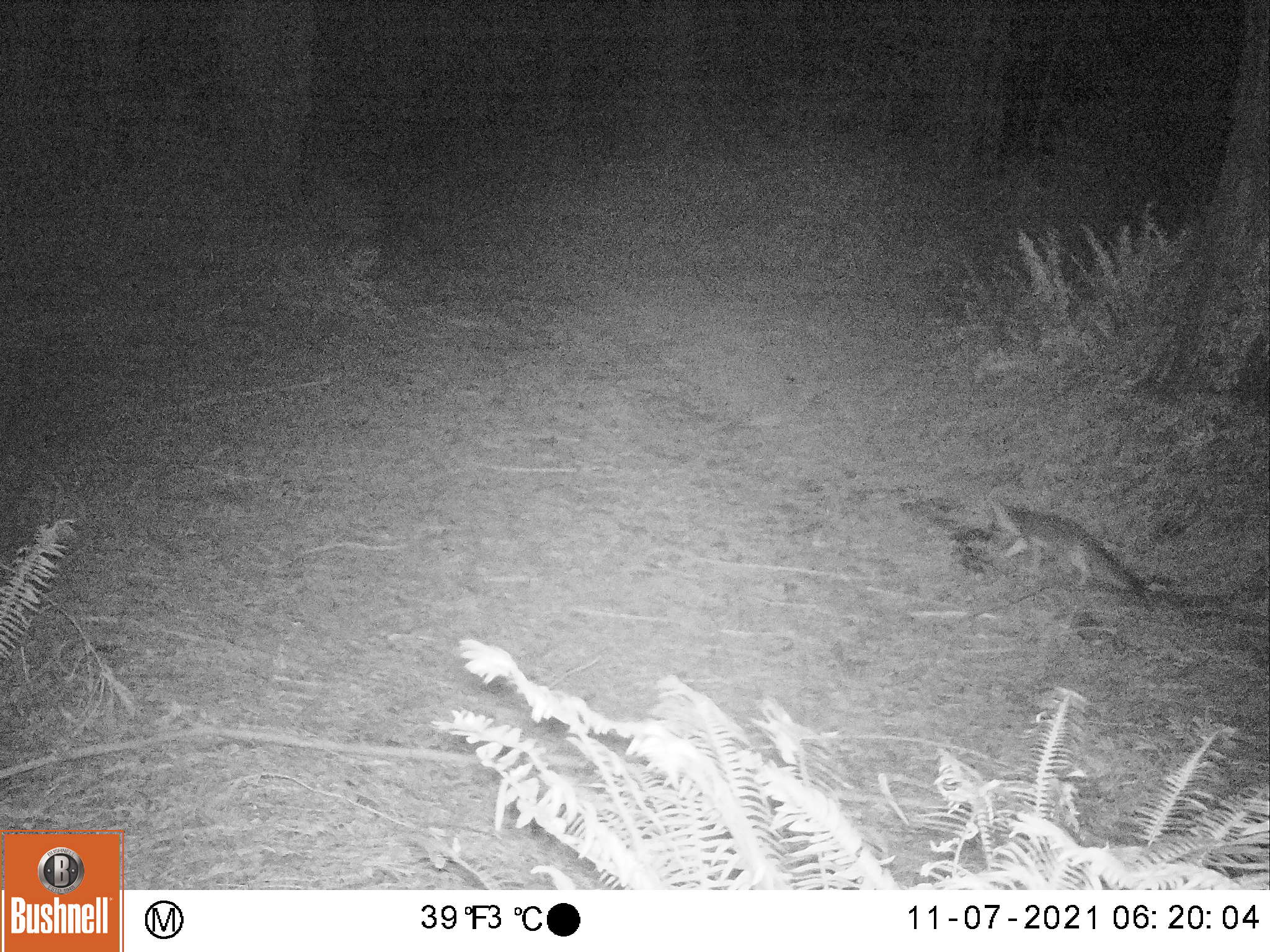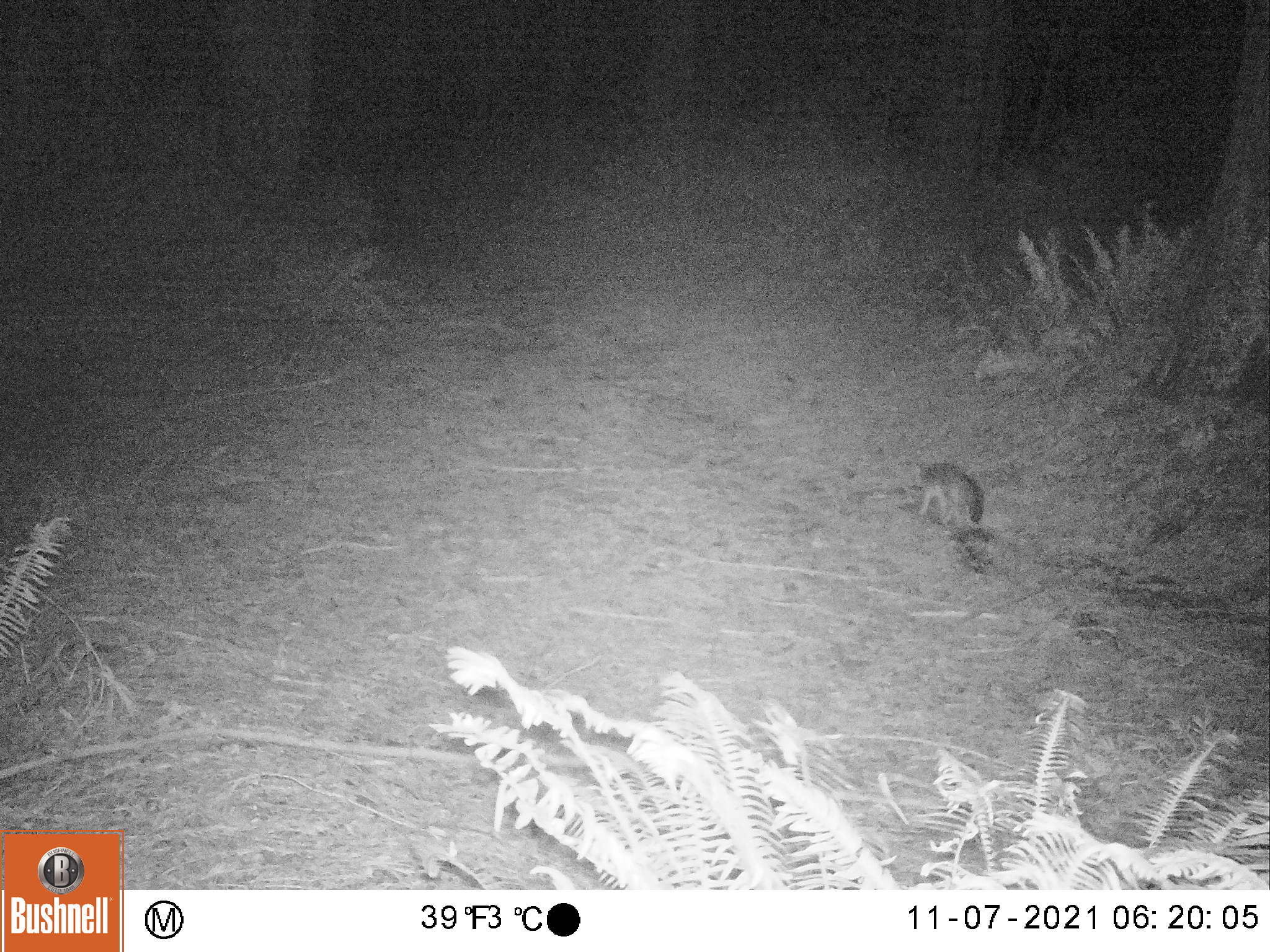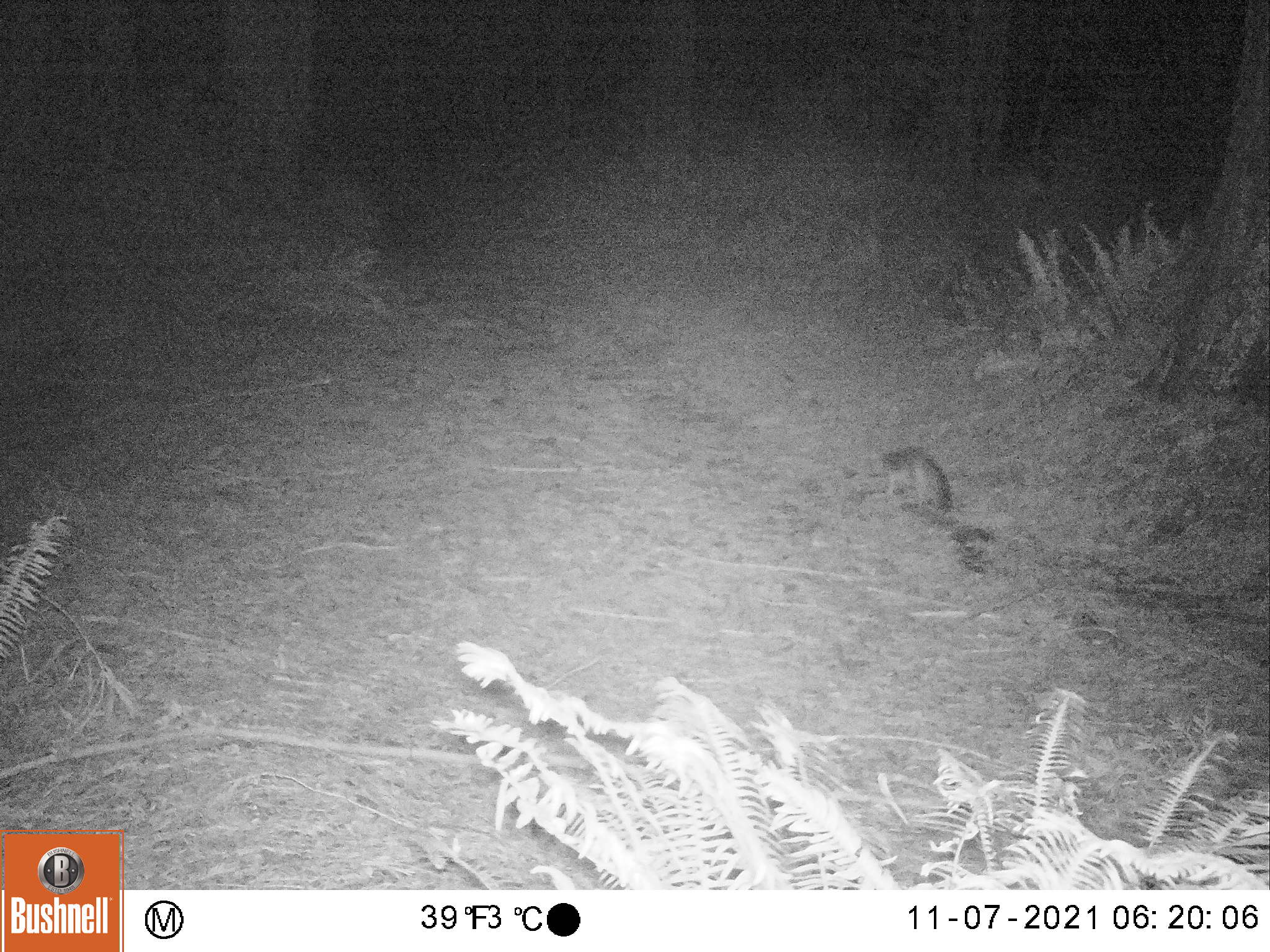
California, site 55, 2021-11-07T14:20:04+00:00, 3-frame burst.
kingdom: Animalia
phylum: Chordata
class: Mammalia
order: Carnivora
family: Canidae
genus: Urocyon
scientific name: Urocyon cinereoargenteus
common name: gray fox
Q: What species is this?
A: Gray fox (Urocyon cinereoargenteus).